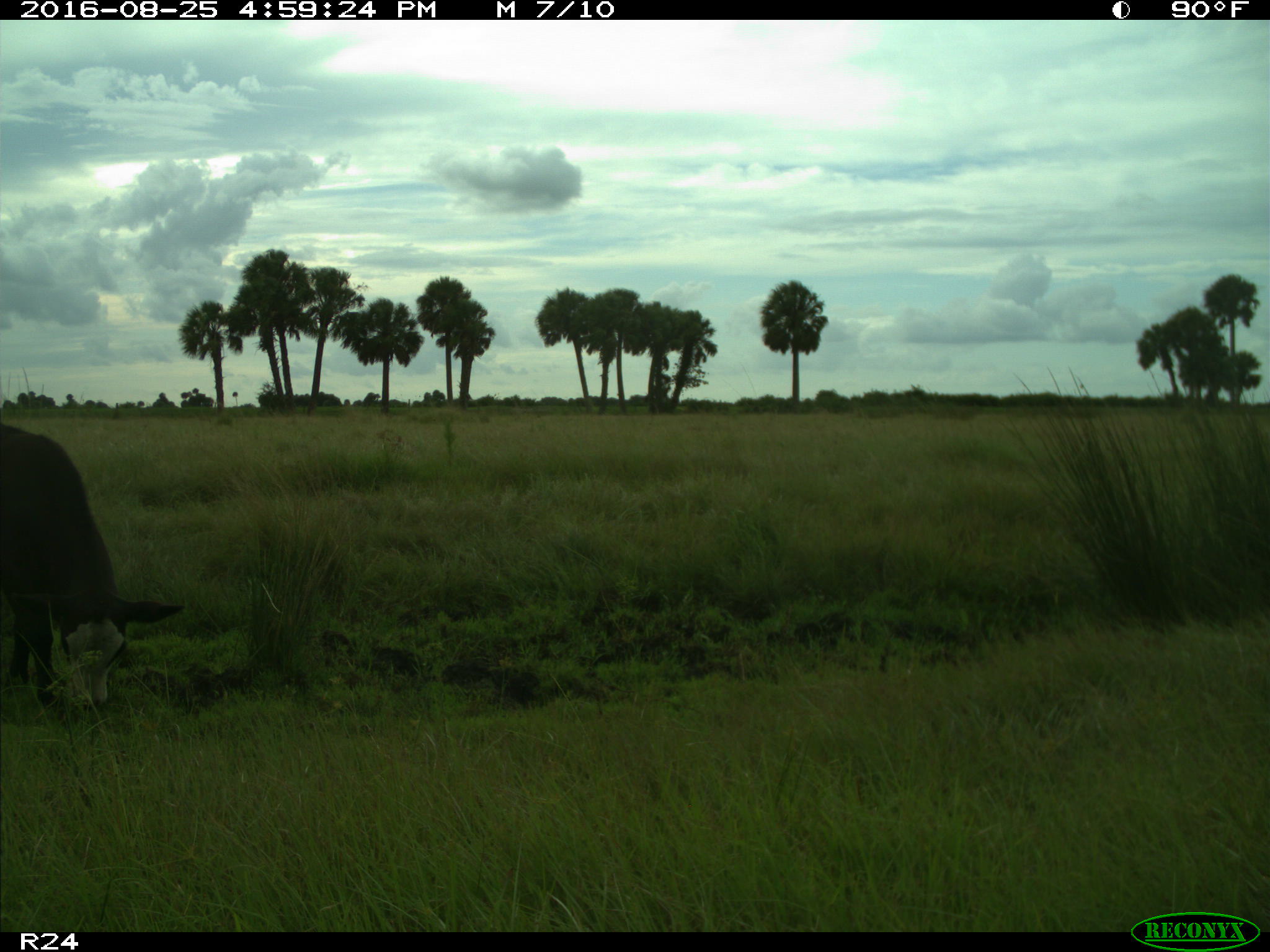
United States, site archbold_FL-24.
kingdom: Animalia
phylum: Chordata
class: Mammalia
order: Artiodactyla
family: Bovidae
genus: Bos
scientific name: Bos taurus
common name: domestic cow